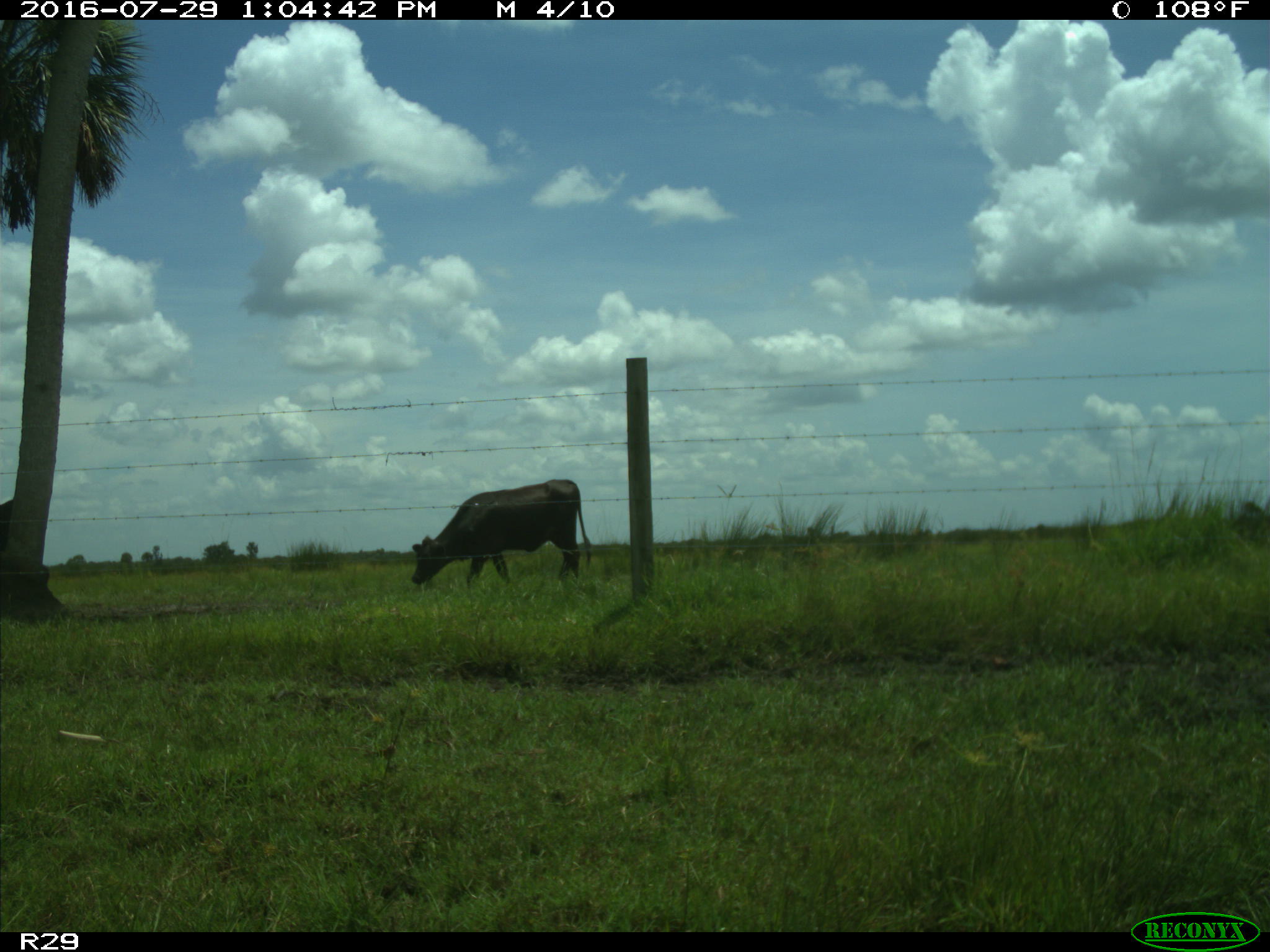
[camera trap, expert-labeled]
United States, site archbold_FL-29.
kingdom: Animalia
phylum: Chordata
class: Mammalia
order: Artiodactyla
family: Bovidae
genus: Bos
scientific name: Bos taurus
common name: domestic cow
Bos taurus (domestic cow).